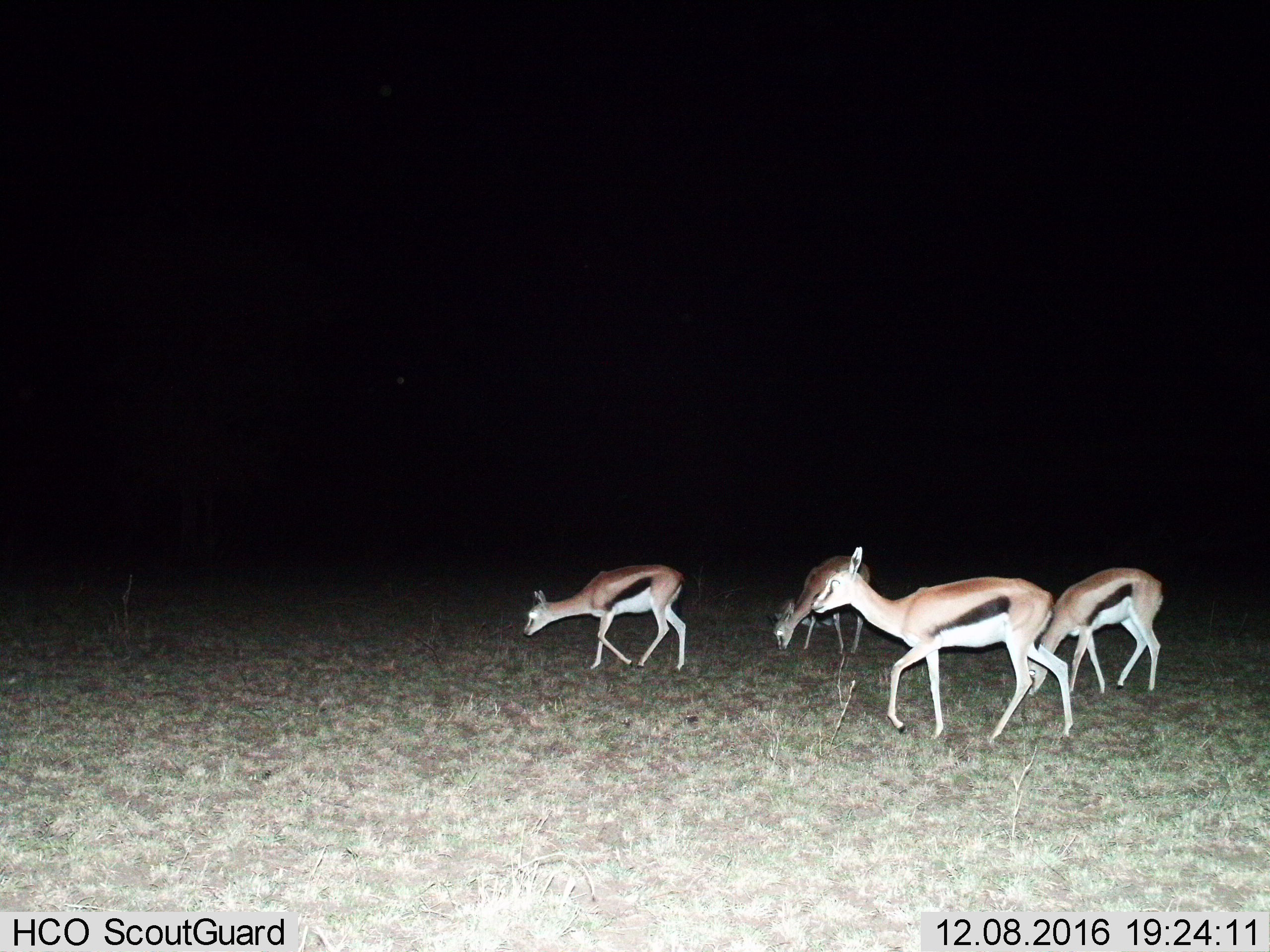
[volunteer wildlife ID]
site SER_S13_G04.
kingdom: Animalia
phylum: Chordata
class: Mammalia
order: Artiodactyla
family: Bovidae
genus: Eudorcas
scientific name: Eudorcas thomsonii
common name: thomson's gazelle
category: gazellethomsons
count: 4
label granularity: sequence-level